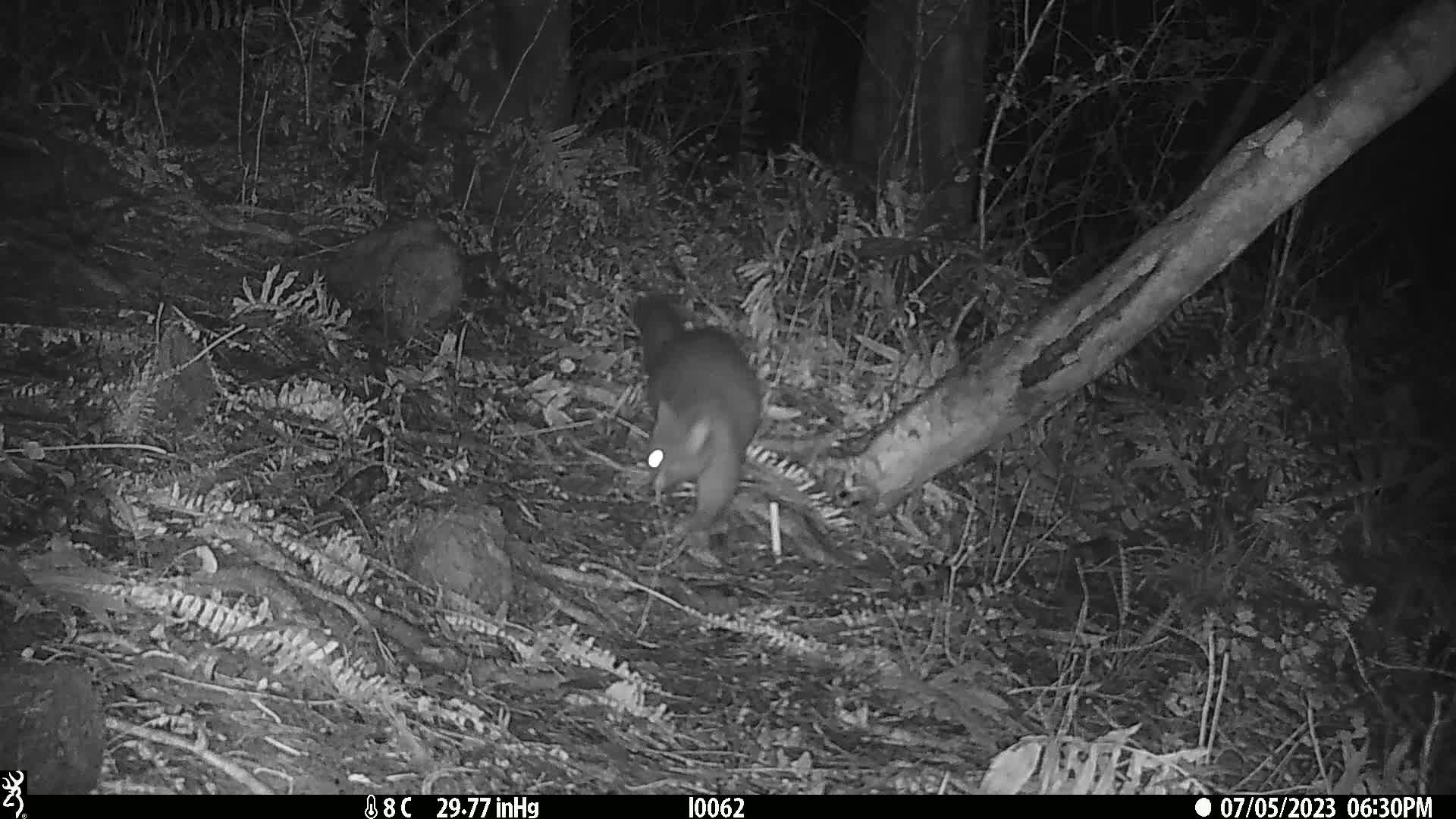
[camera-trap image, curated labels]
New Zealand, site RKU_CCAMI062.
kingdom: Animalia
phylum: Chordata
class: Mammalia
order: Diprotodontia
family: Phalangeridae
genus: Trichosurus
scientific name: Trichosurus vulpecula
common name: common brushtail possum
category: possum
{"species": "possum (common brushtail possum) (Trichosurus vulpecula)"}